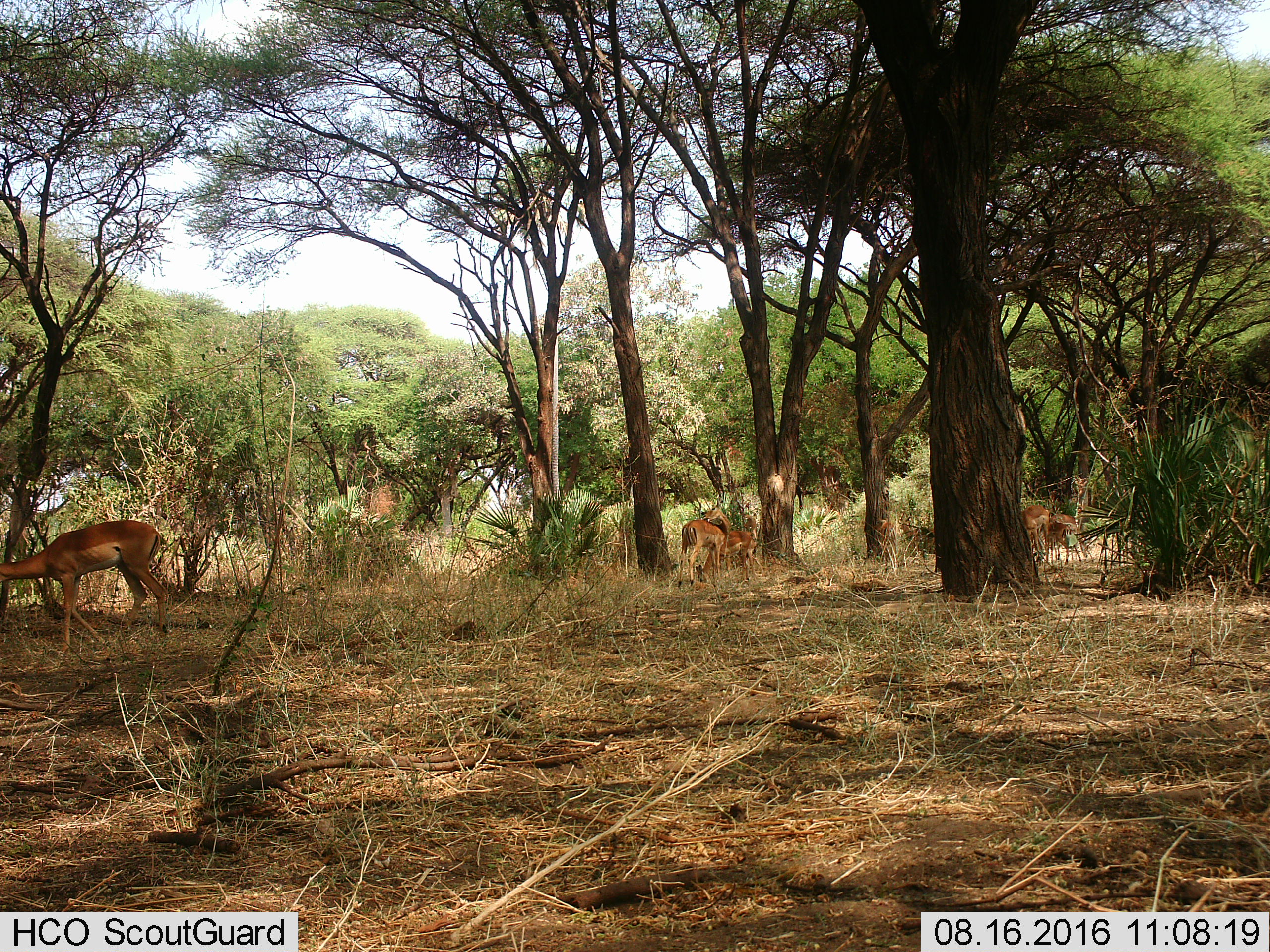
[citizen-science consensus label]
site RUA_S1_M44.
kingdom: Animalia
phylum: Chordata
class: Mammalia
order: Artiodactyla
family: Bovidae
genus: Aepyceros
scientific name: Aepyceros melampus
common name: impala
Impala (Aepyceros melampus), count 5. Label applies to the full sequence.